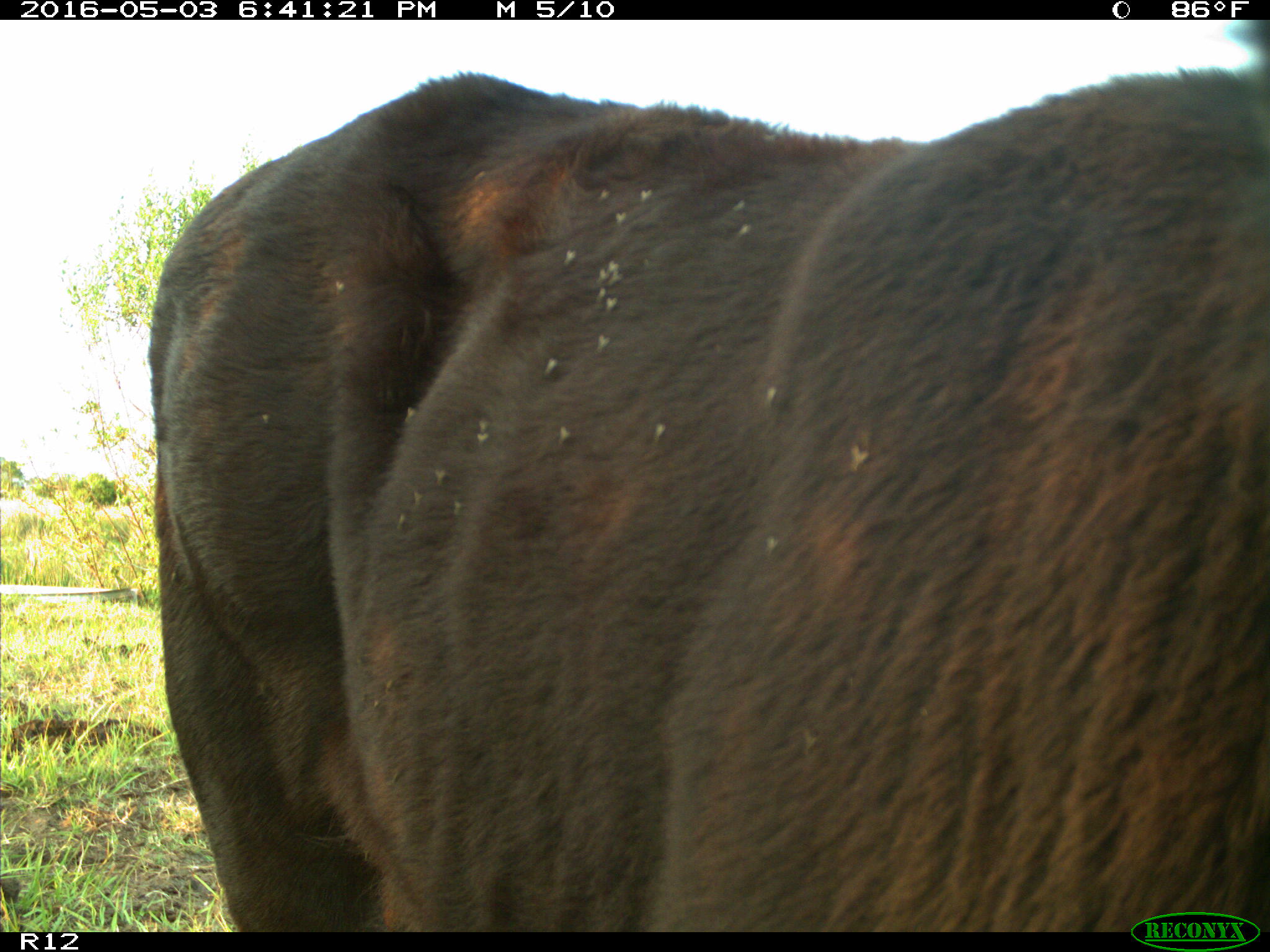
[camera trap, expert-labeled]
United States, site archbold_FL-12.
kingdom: Animalia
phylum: Chordata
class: Mammalia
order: Artiodactyla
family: Bovidae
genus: Bos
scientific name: Bos taurus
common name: domestic cow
Bos taurus (domestic cow).